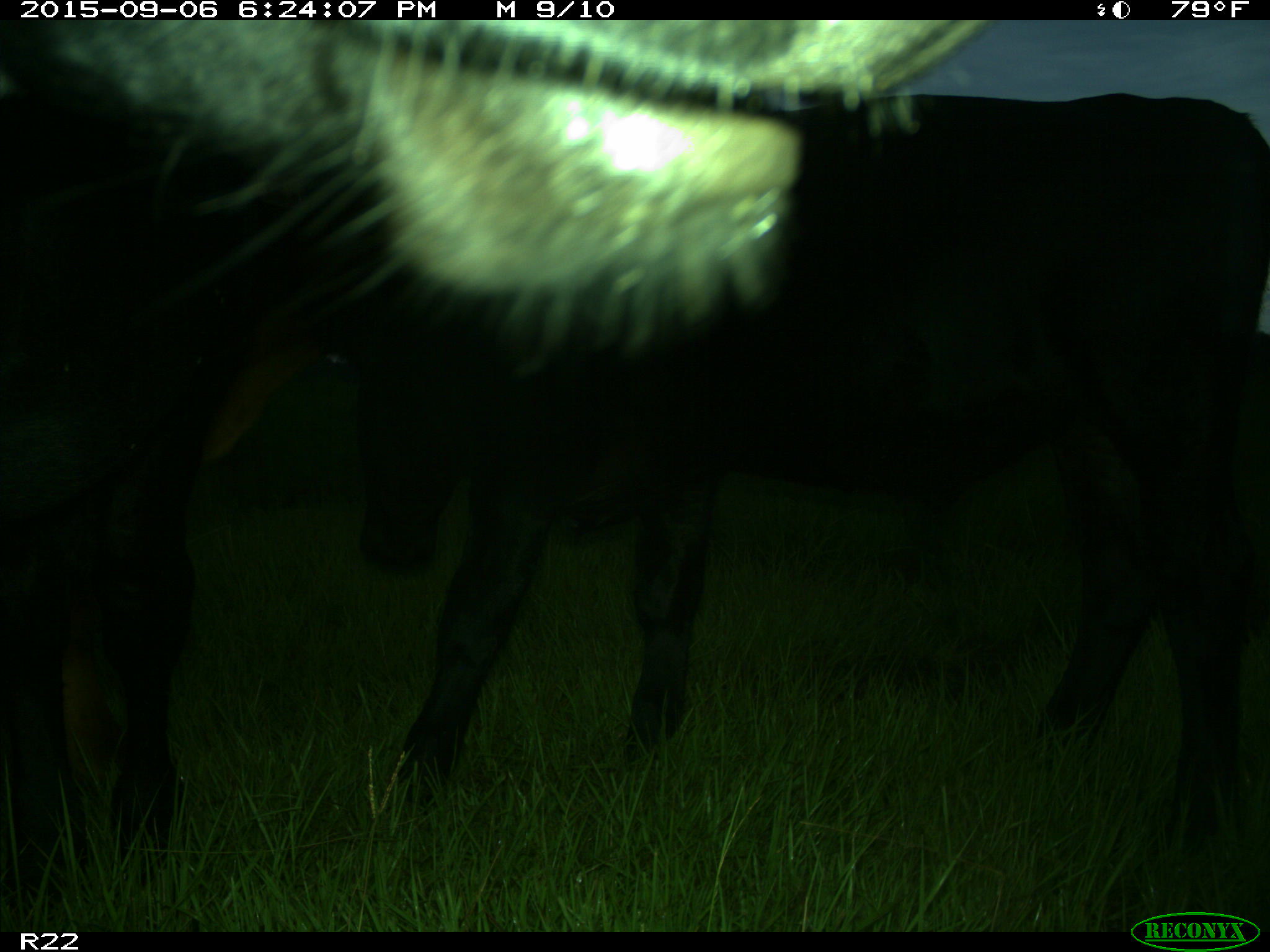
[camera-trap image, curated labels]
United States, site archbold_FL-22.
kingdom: Animalia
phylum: Chordata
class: Mammalia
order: Artiodactyla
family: Bovidae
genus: Bos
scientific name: Bos taurus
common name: domestic cow